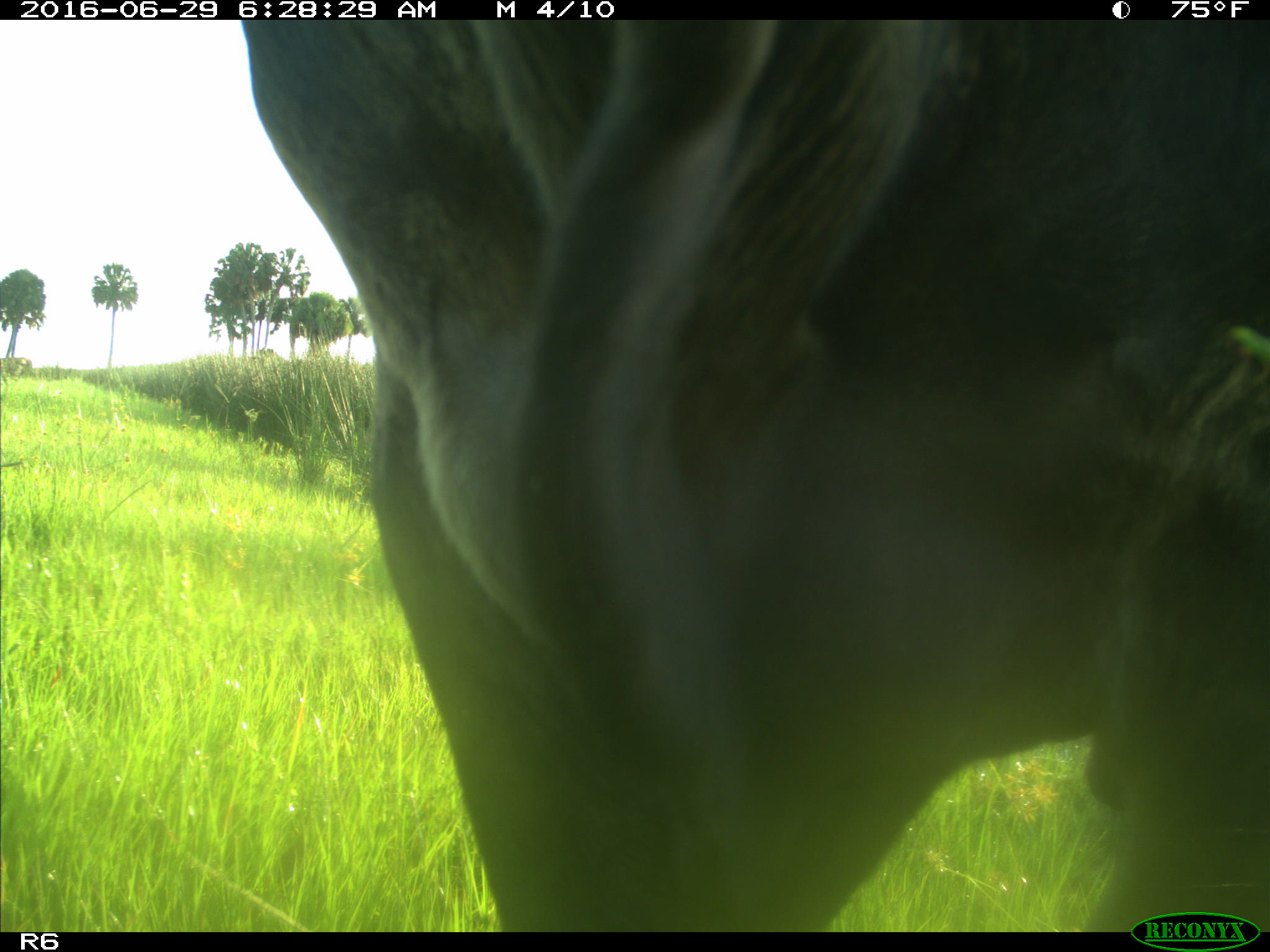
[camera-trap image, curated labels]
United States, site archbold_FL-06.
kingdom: Animalia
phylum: Chordata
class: Mammalia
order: Artiodactyla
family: Bovidae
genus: Bos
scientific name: Bos taurus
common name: domestic cow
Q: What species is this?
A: Bos taurus (domestic cow).